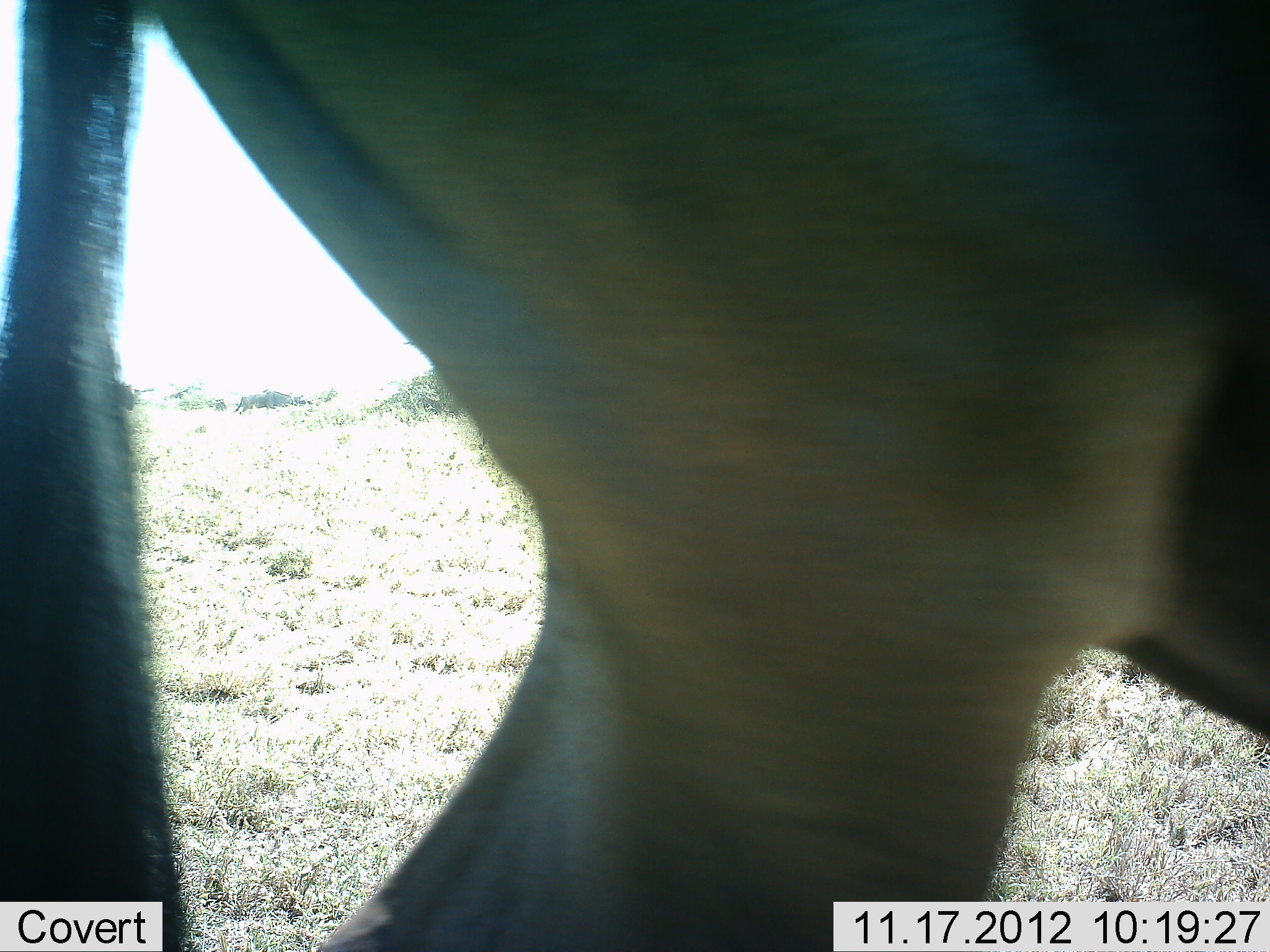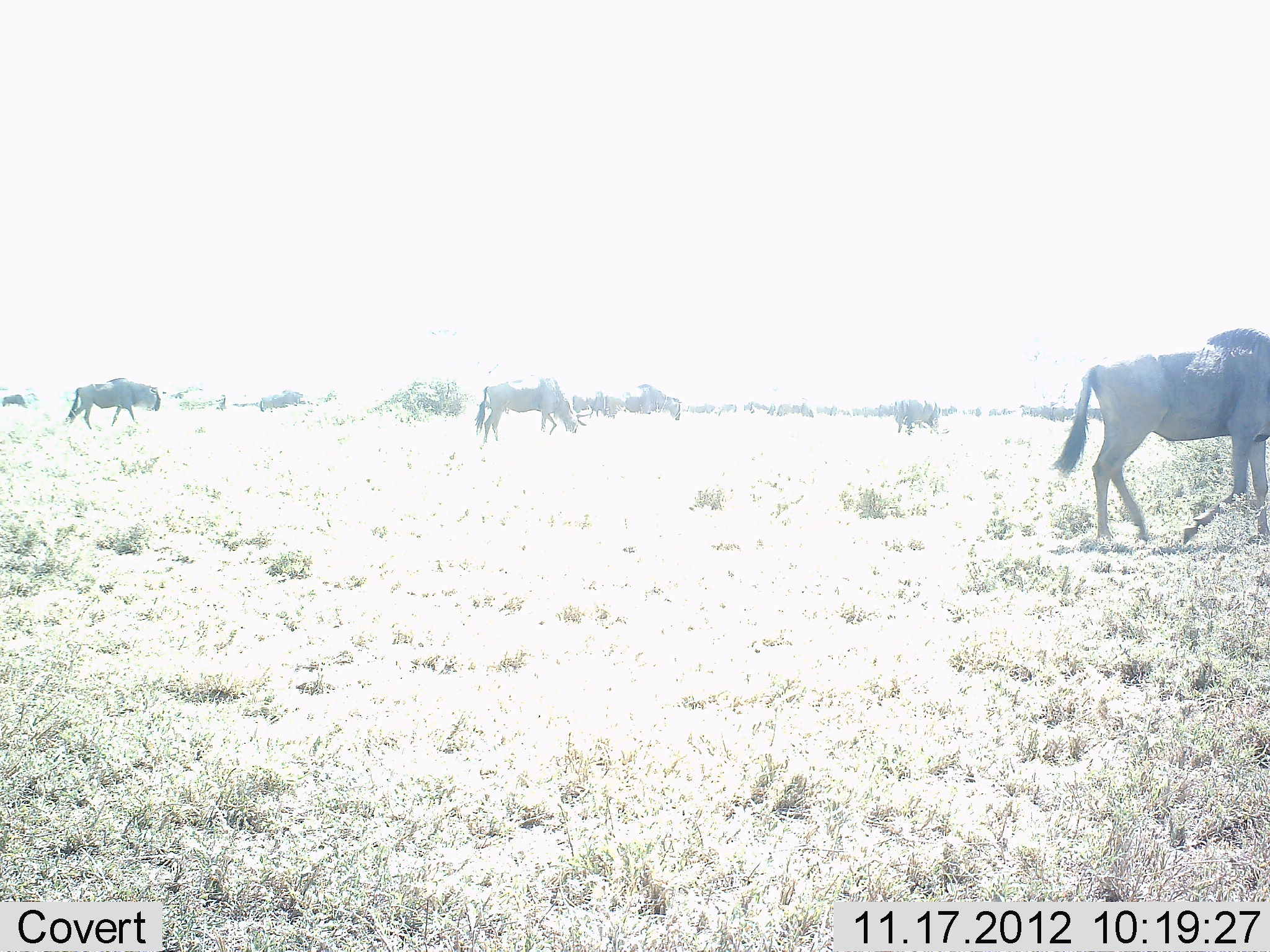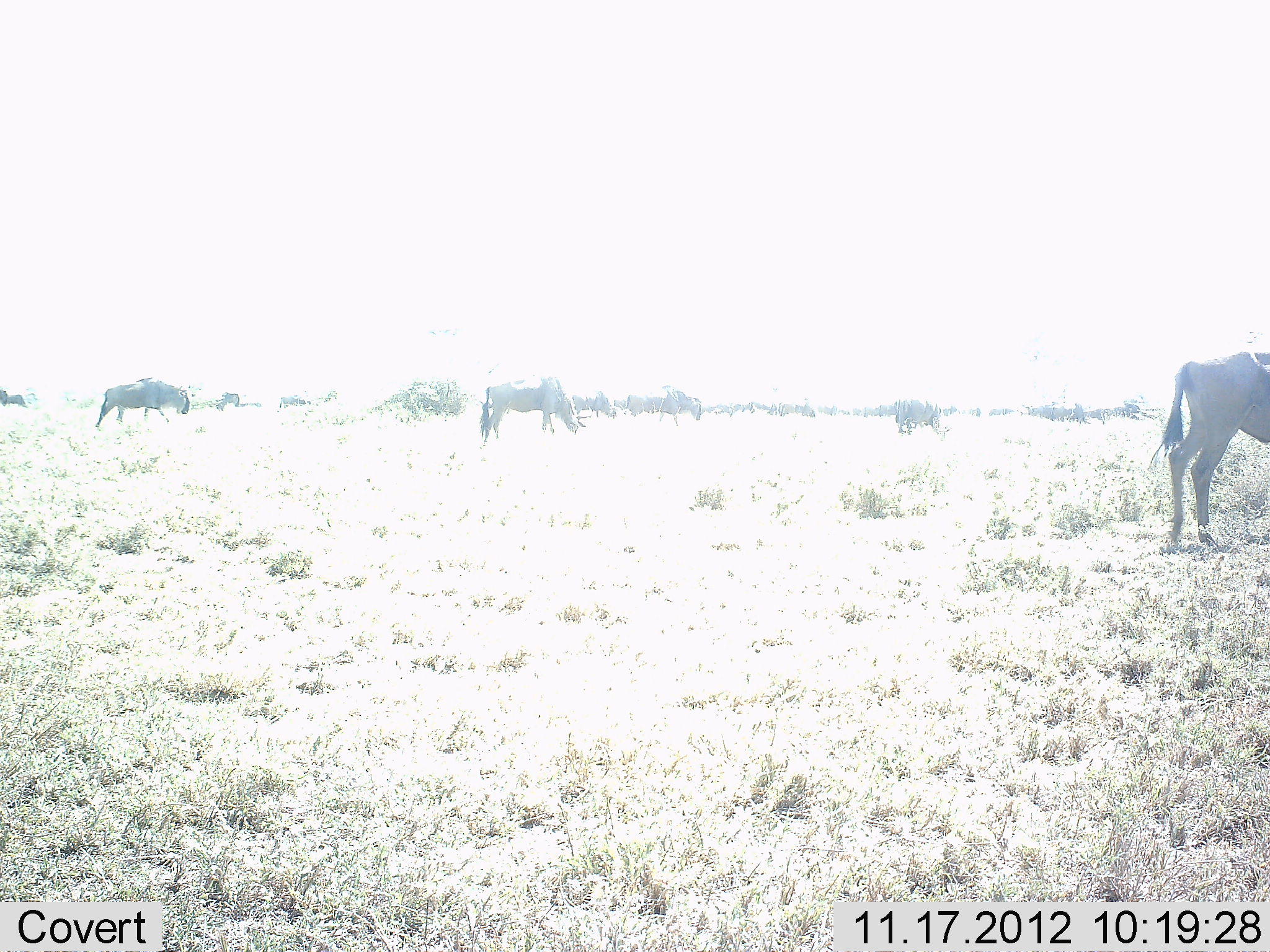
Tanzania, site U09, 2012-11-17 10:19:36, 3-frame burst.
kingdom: Animalia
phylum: Chordata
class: Mammalia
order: Artiodactyla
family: Bovidae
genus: Connochaetes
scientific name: Connochaetes taurinus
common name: blue wildebeest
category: wildebeest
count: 10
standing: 55%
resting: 0%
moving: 73%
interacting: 0%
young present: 0%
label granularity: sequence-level